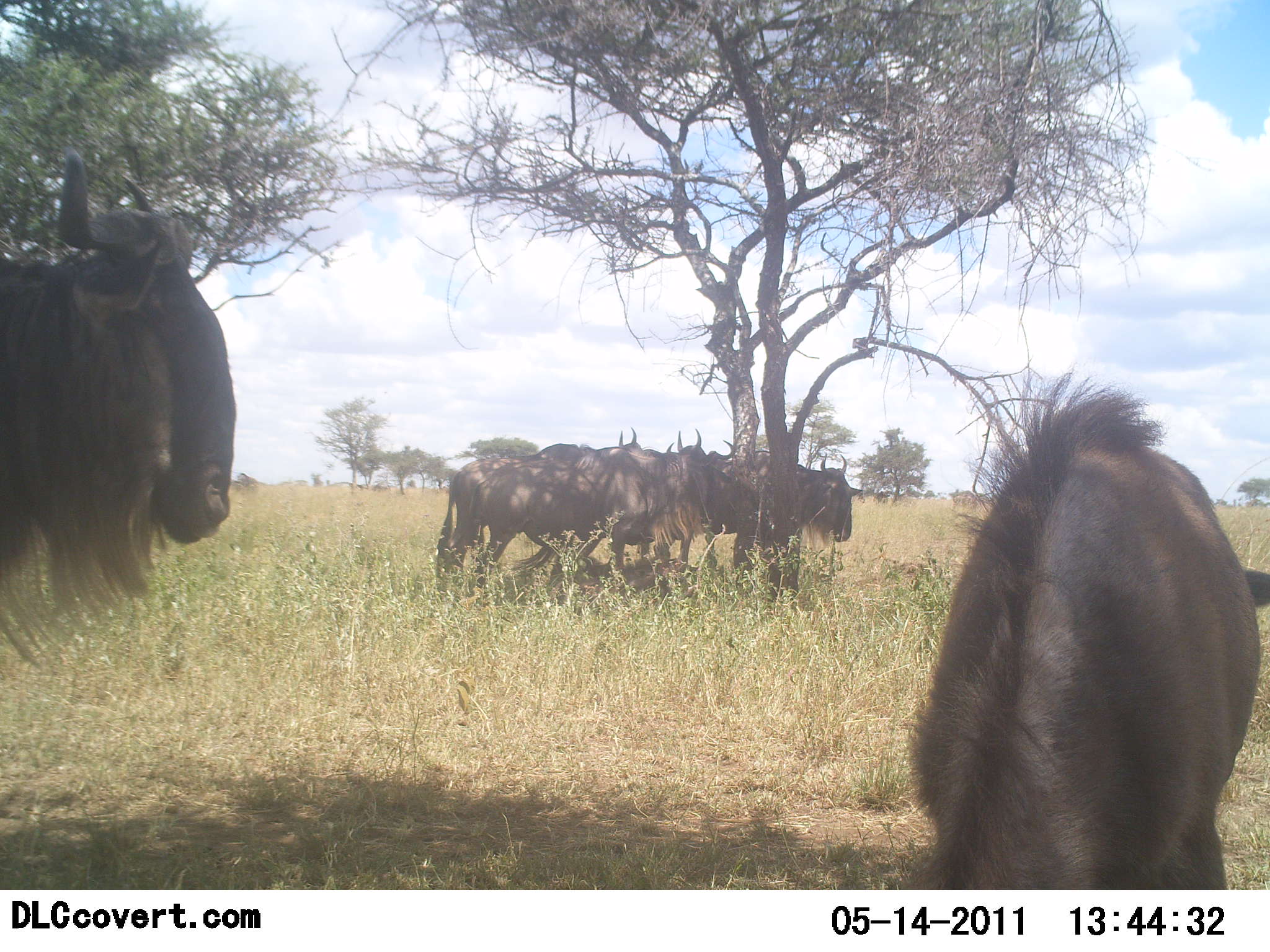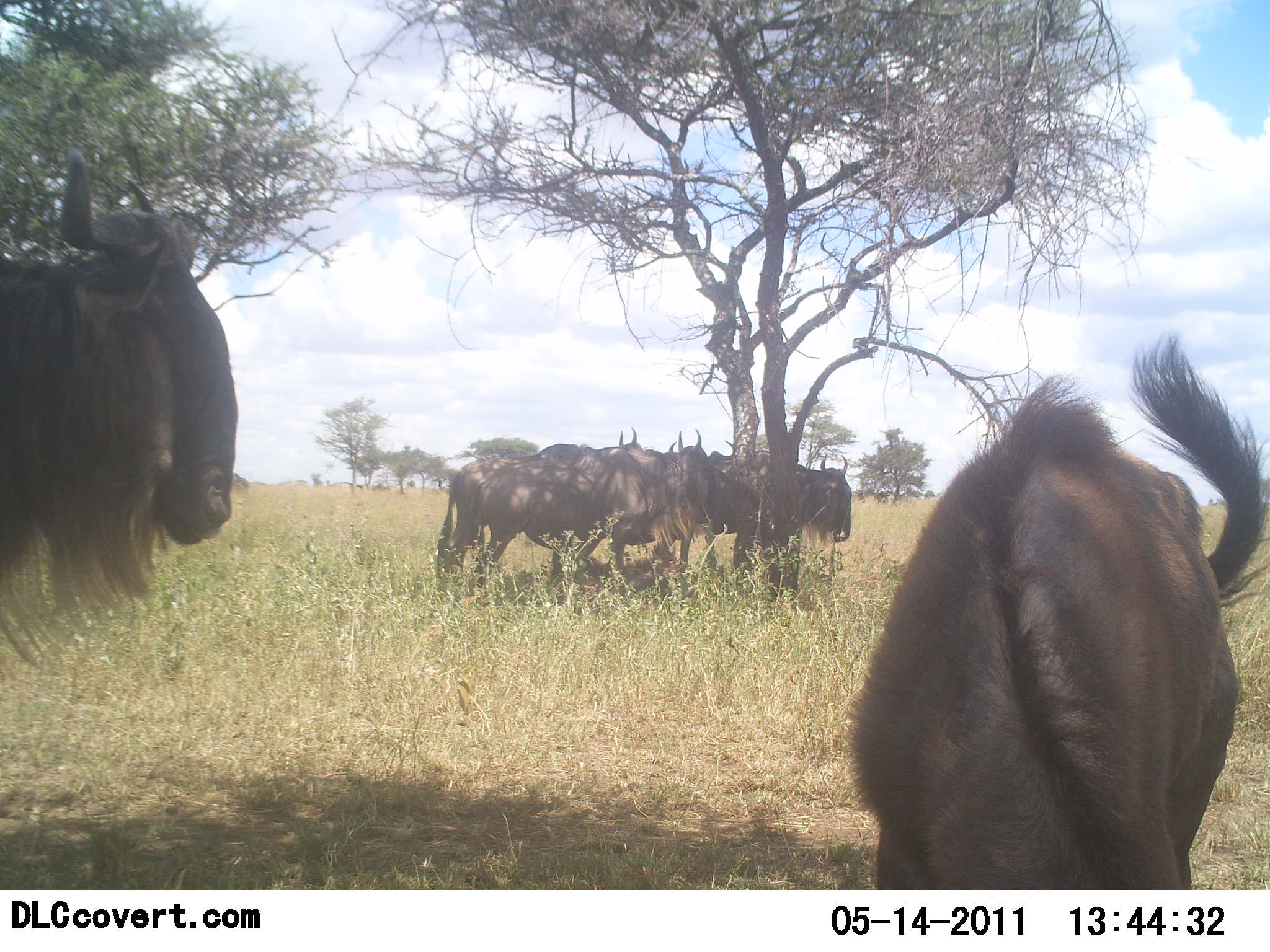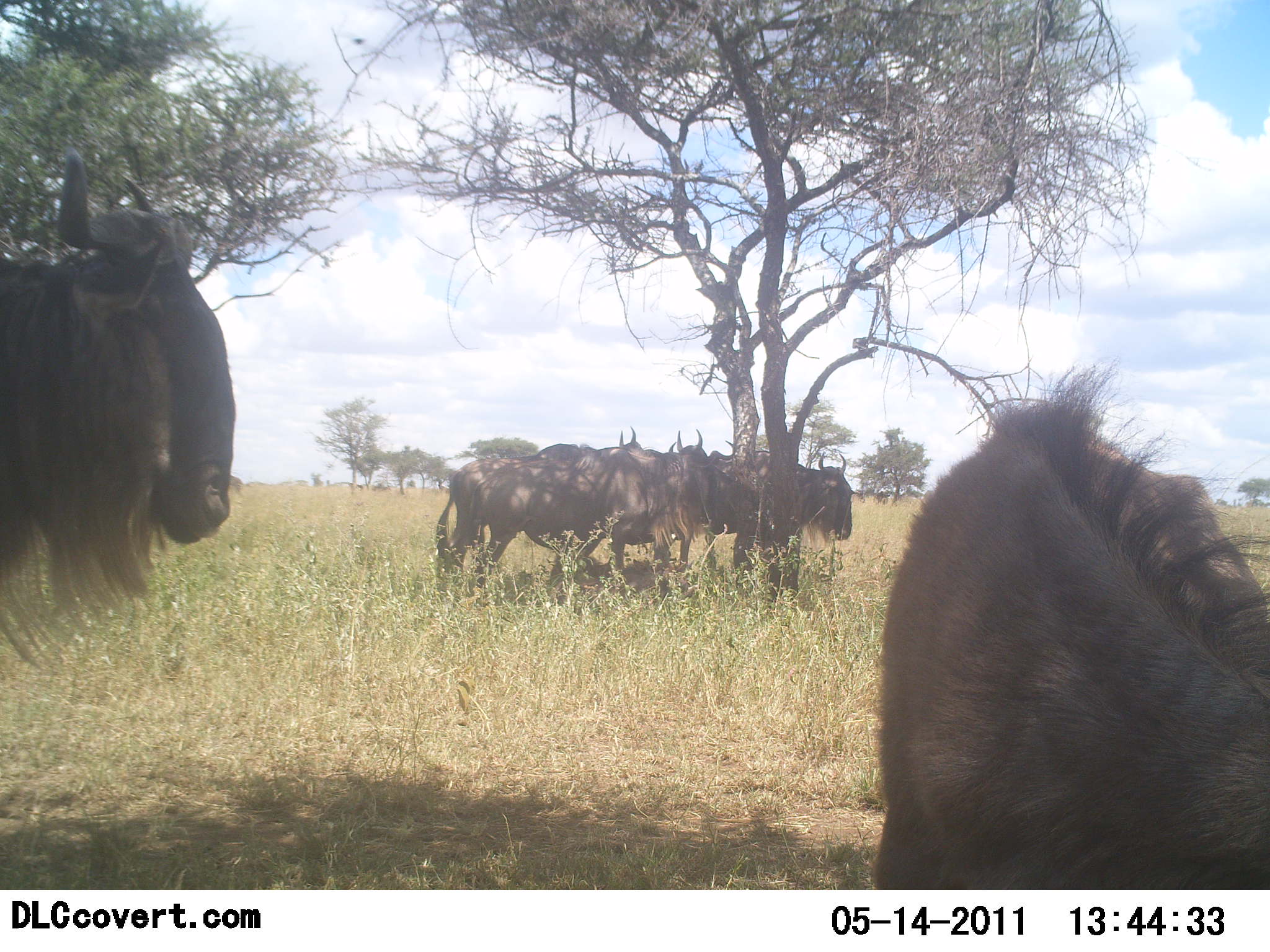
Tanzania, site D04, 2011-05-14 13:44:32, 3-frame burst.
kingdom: Animalia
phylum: Chordata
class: Mammalia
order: Artiodactyla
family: Bovidae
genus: Connochaetes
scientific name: Connochaetes taurinus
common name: blue wildebeest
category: wildebeest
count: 9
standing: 92%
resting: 8%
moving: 25%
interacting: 0%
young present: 8%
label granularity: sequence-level